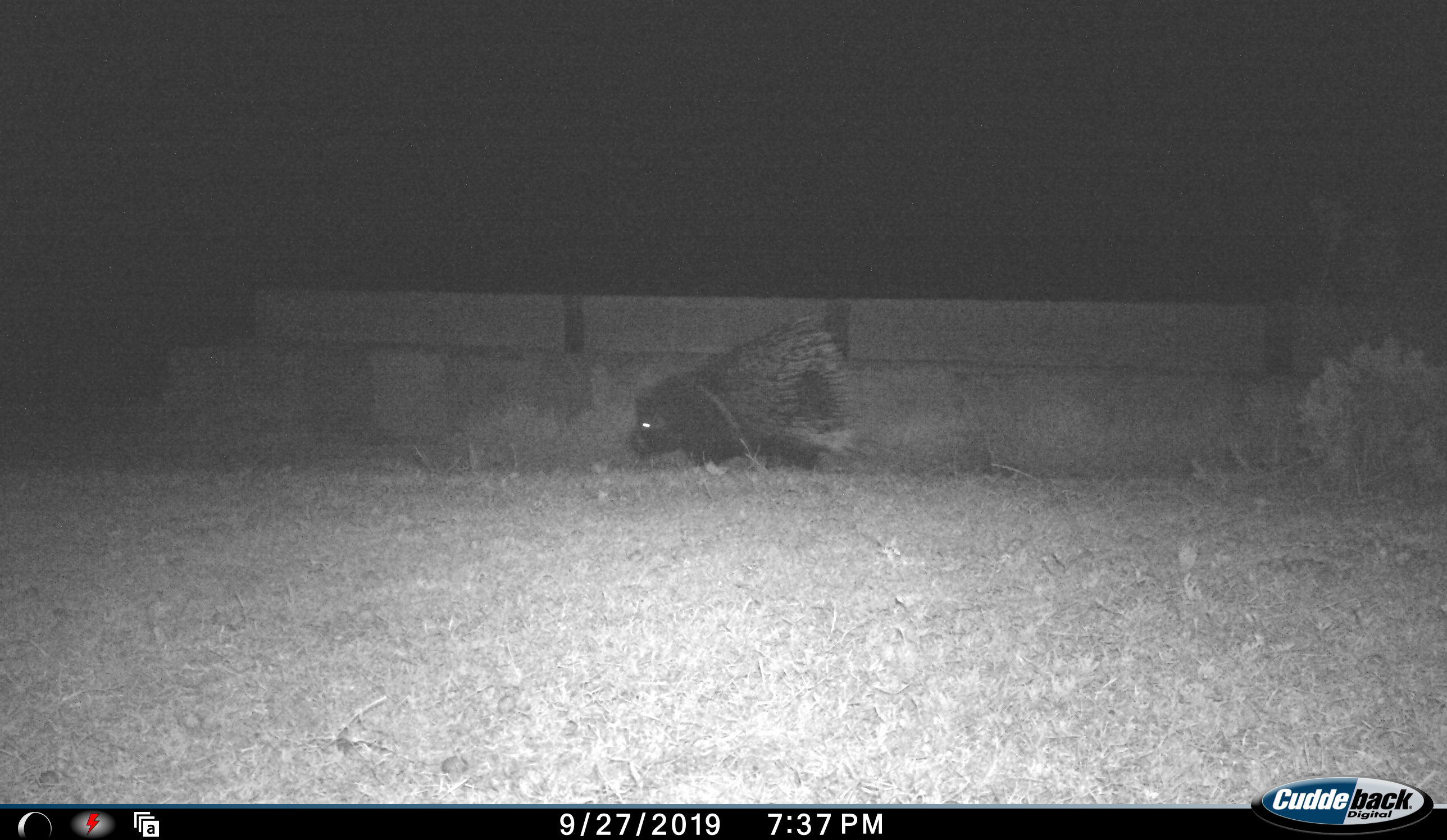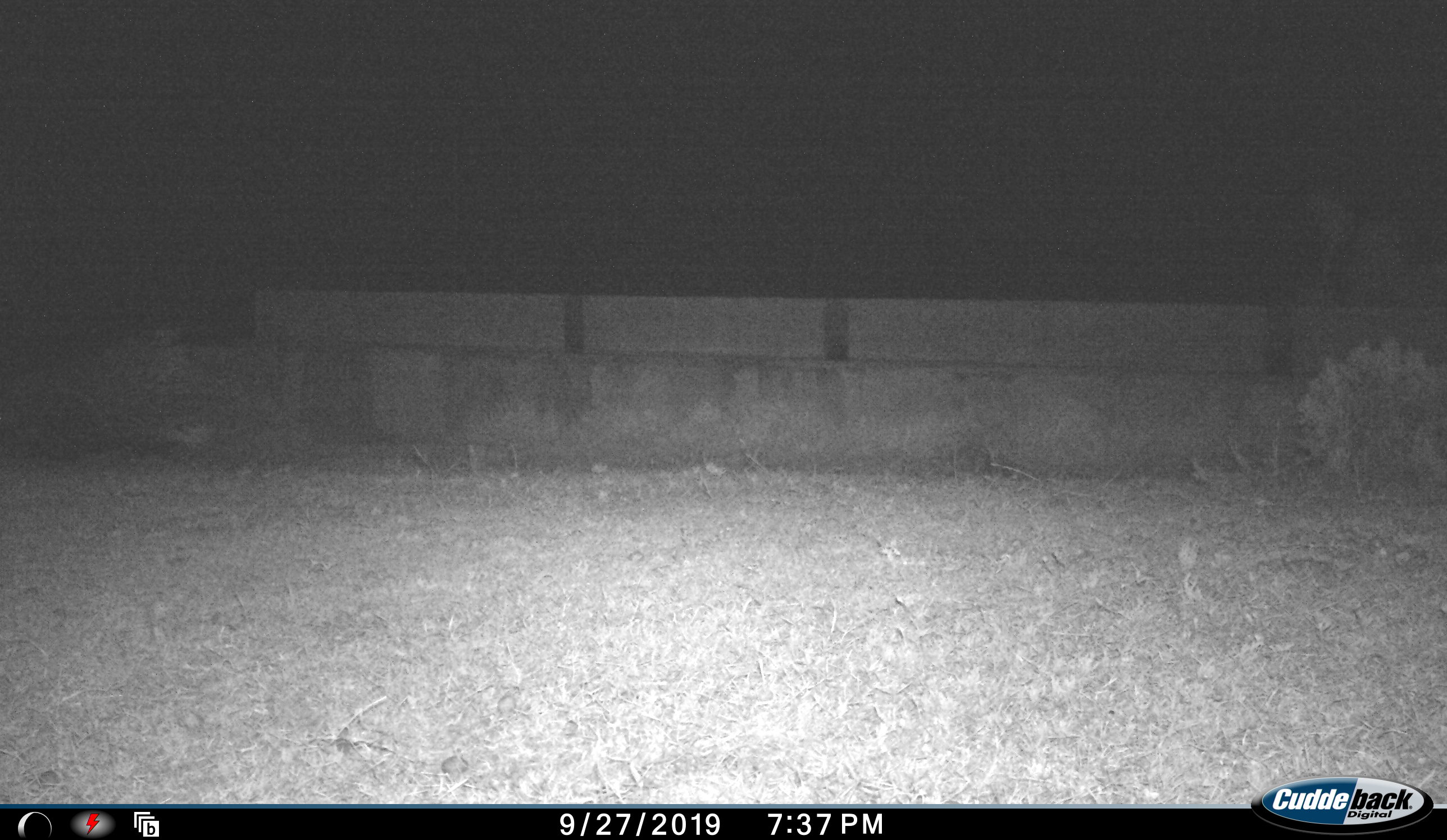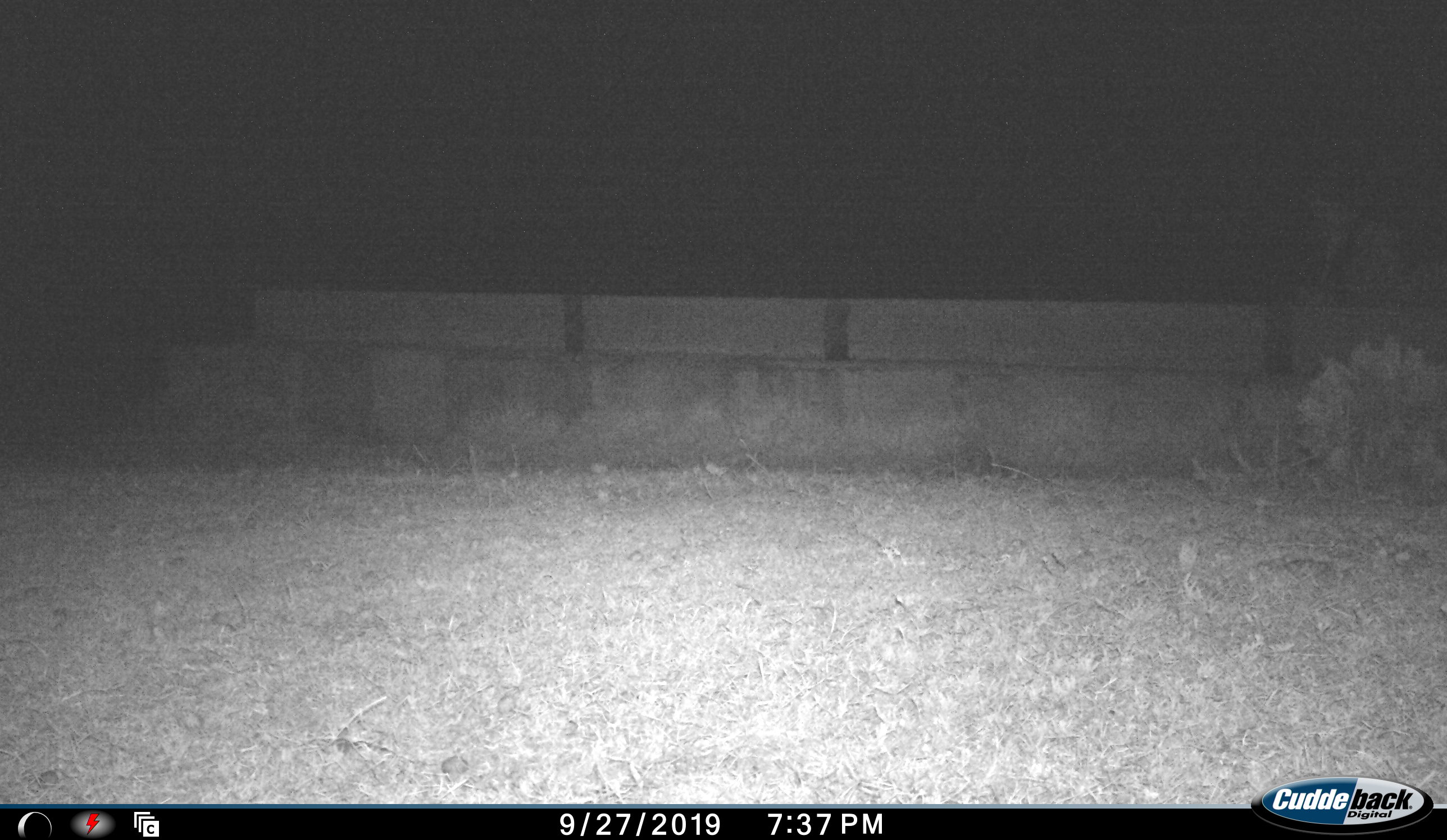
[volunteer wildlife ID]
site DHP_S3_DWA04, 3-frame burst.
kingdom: Animalia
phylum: Chordata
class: Mammalia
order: Rodentia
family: Hystricidae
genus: Hystrix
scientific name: Hystrix cristata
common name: crested porcupine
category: porcupine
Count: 1.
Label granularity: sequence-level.